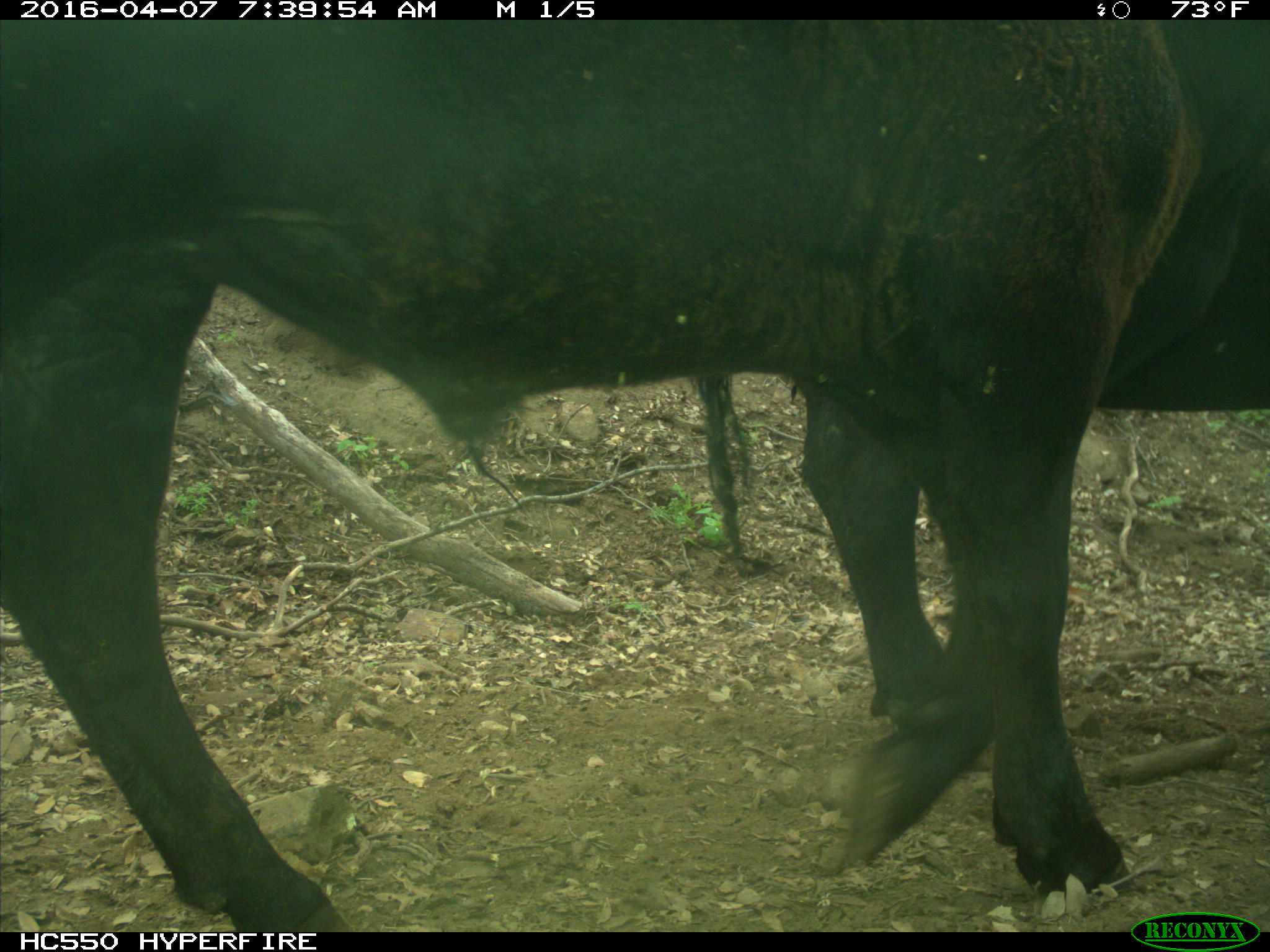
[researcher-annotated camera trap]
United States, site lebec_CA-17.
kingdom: Animalia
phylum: Chordata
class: Mammalia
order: Artiodactyla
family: Bovidae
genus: Bos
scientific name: Bos taurus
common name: domestic cow